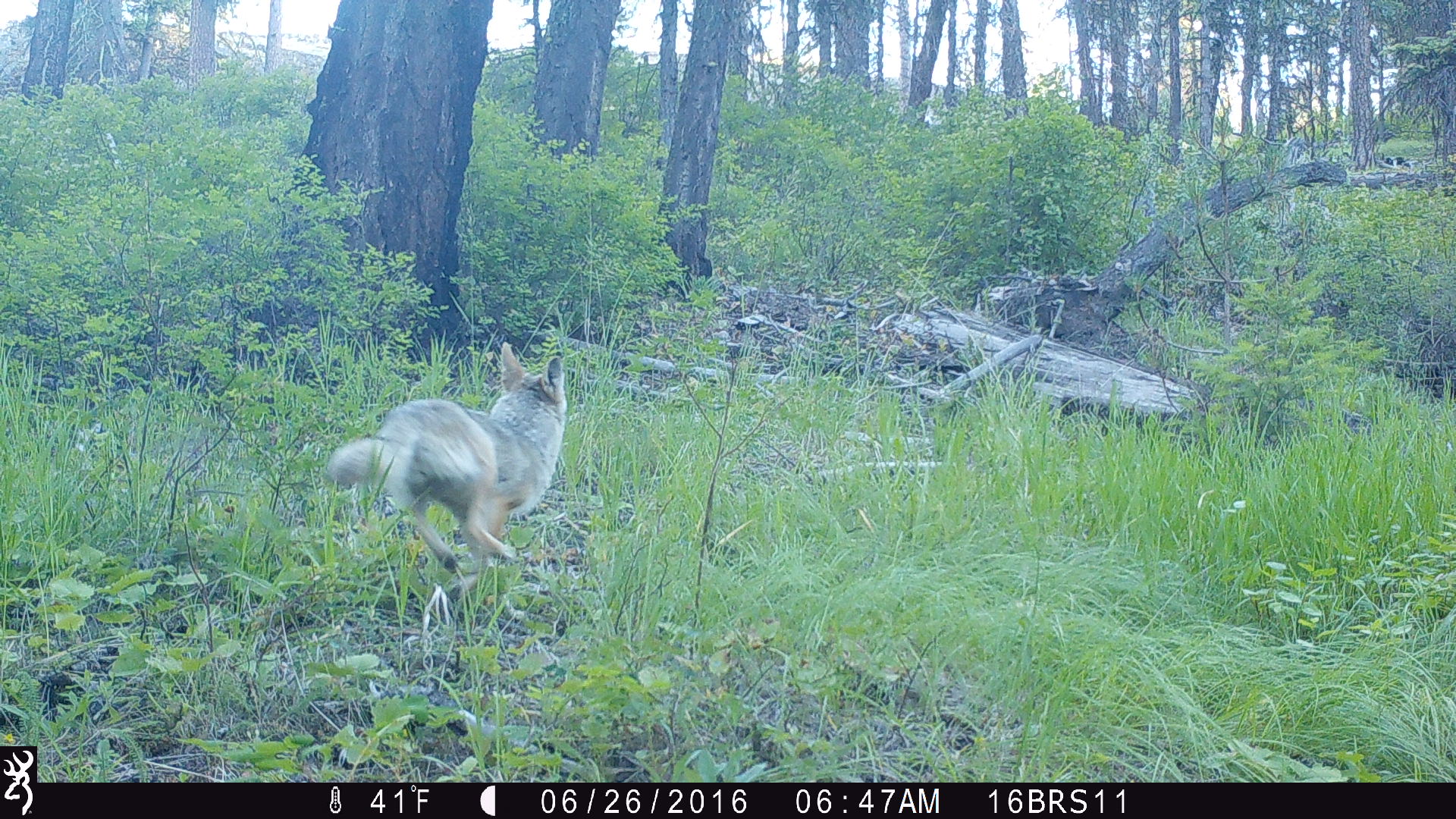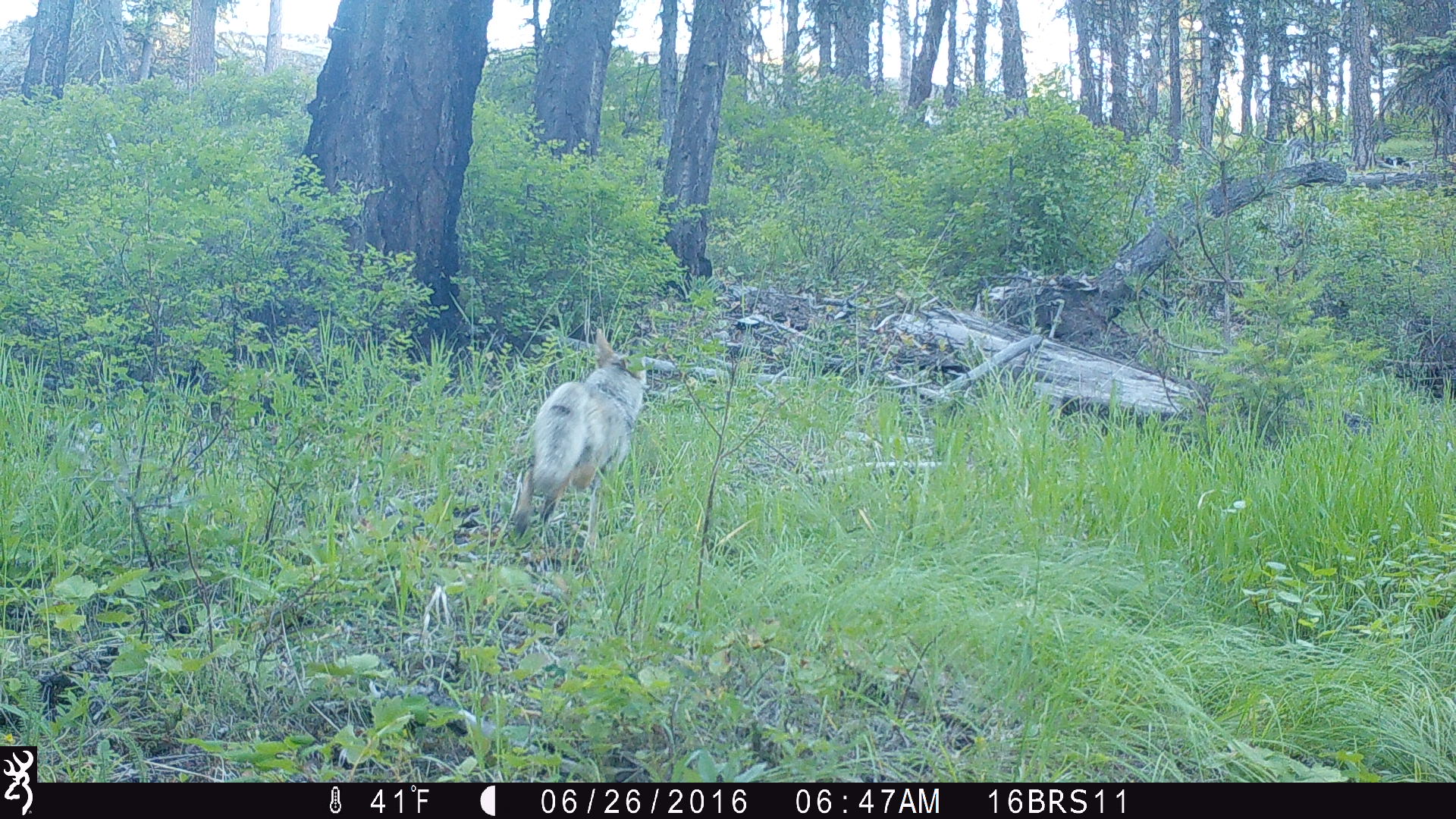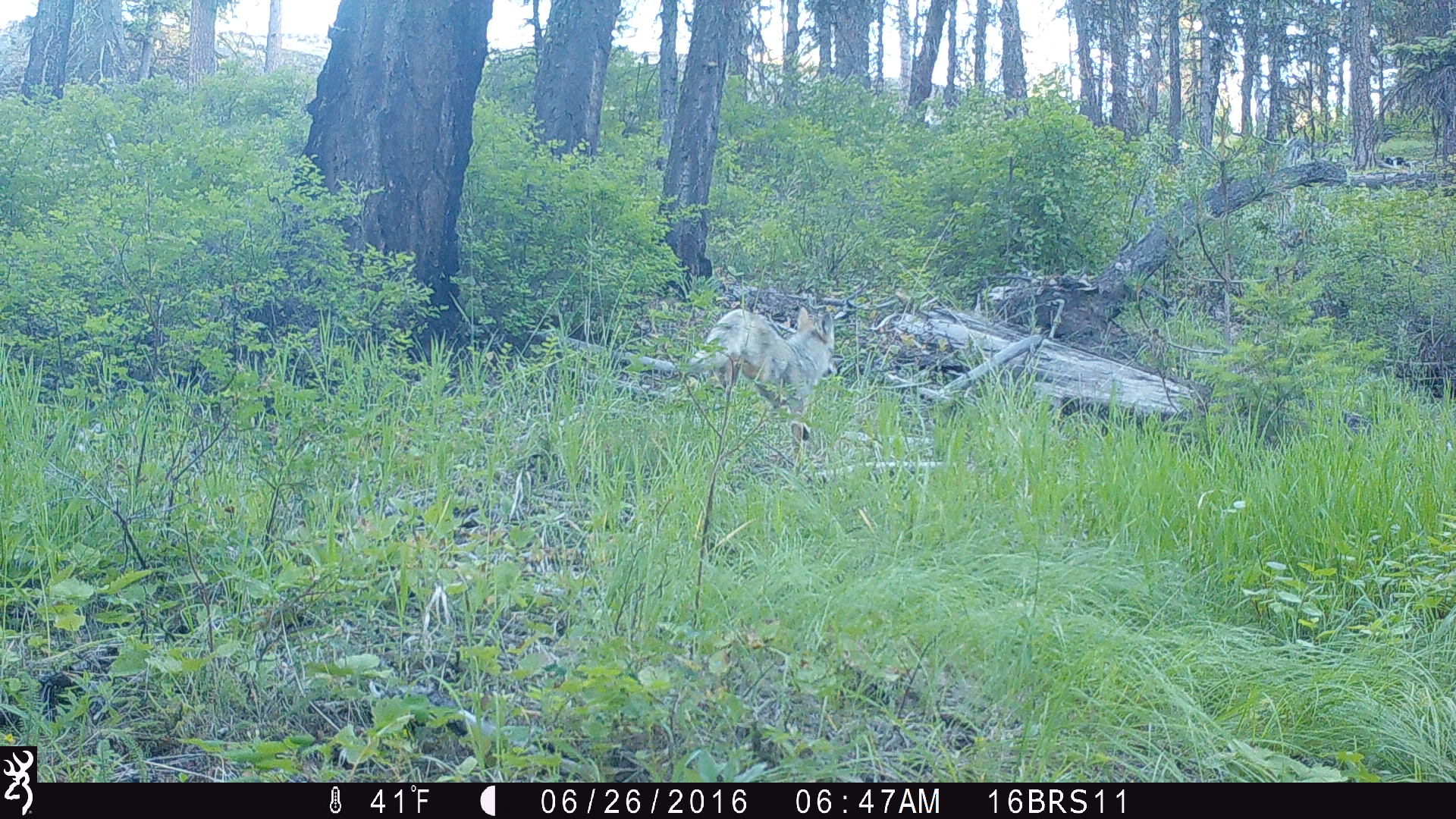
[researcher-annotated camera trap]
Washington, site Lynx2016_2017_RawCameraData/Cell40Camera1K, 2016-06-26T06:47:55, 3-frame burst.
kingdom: Animalia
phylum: Chordata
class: Mammalia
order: Carnivora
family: Canidae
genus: Canis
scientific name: Canis latrans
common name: coyote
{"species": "Canis latrans (coyote)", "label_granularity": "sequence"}